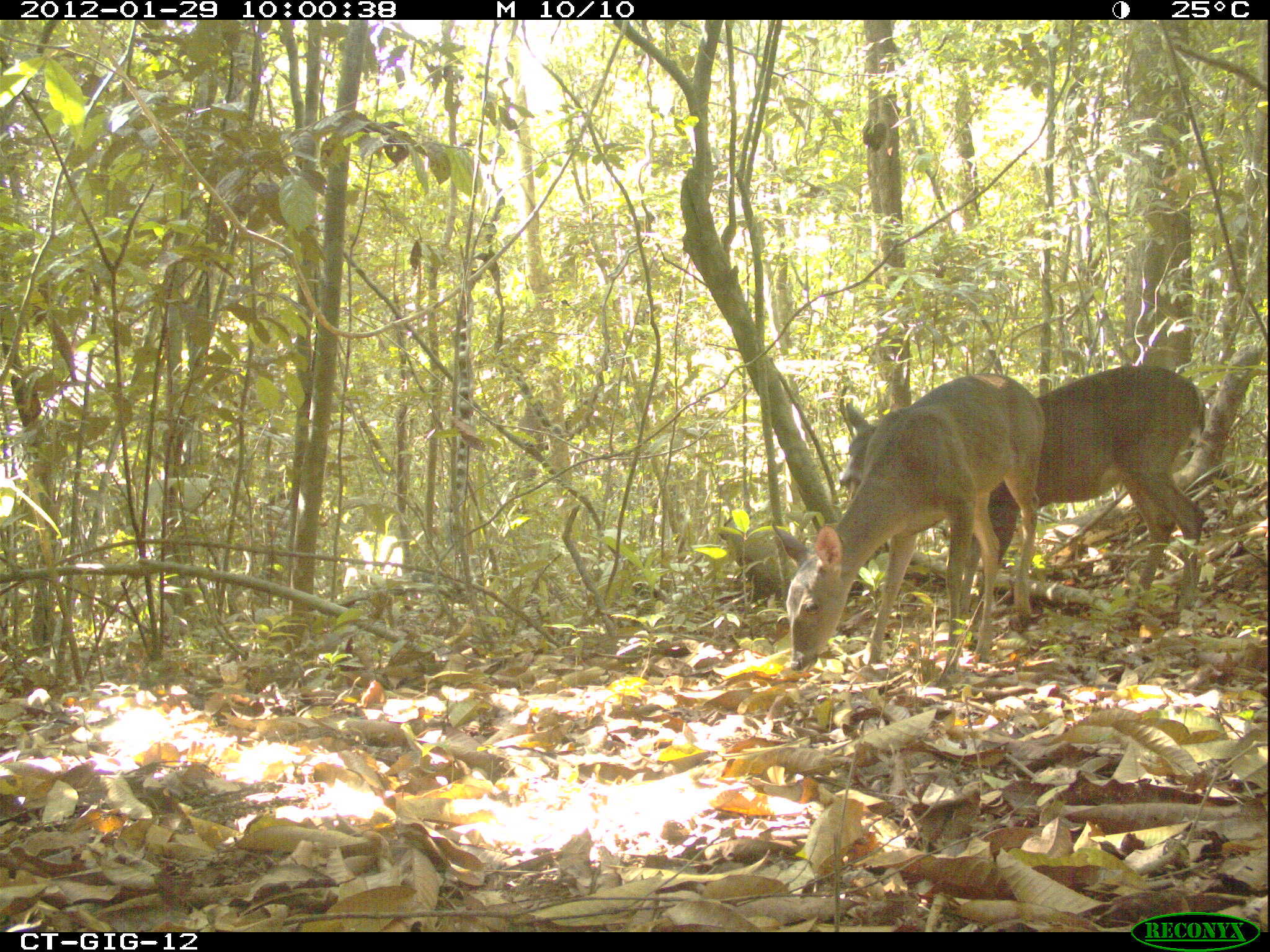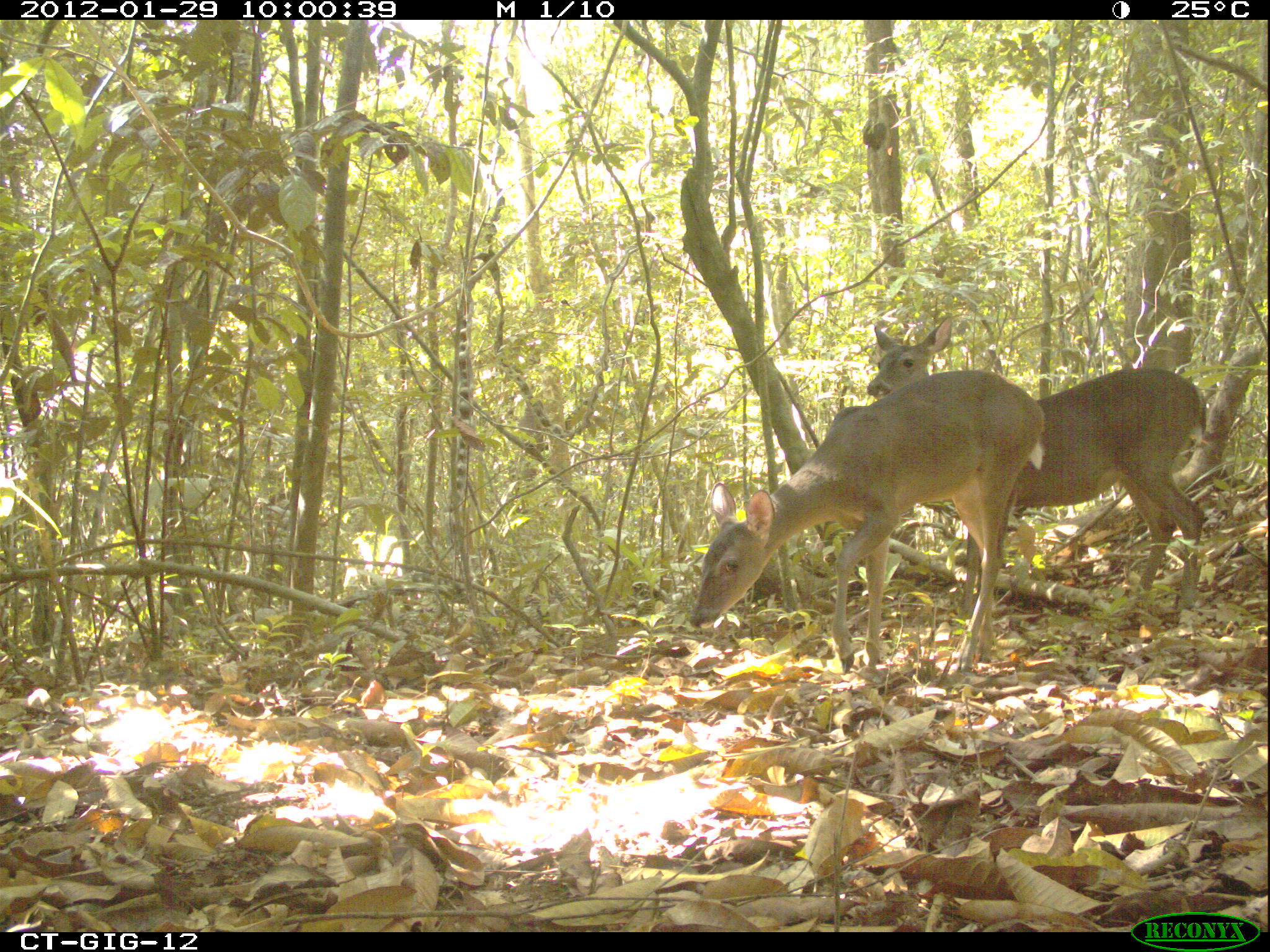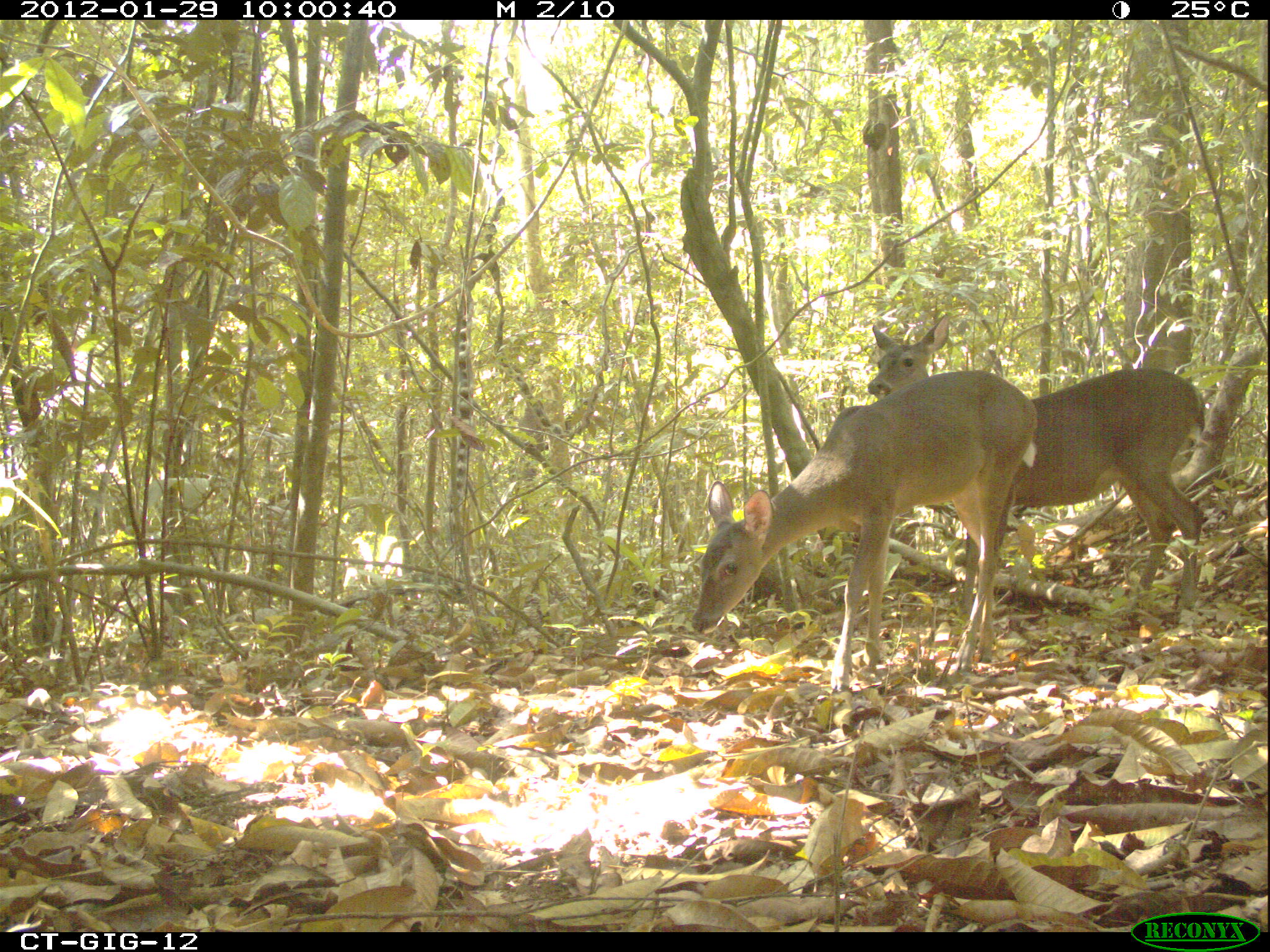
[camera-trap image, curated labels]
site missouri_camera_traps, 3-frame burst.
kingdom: Animalia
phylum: Chordata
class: Mammalia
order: Artiodactyla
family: Cervidae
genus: Odocoileus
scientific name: Odocoileus virginianus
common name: white-tailed deer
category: white tailed deer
White tailed deer (white-tailed deer) (Odocoileus virginianus). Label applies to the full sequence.